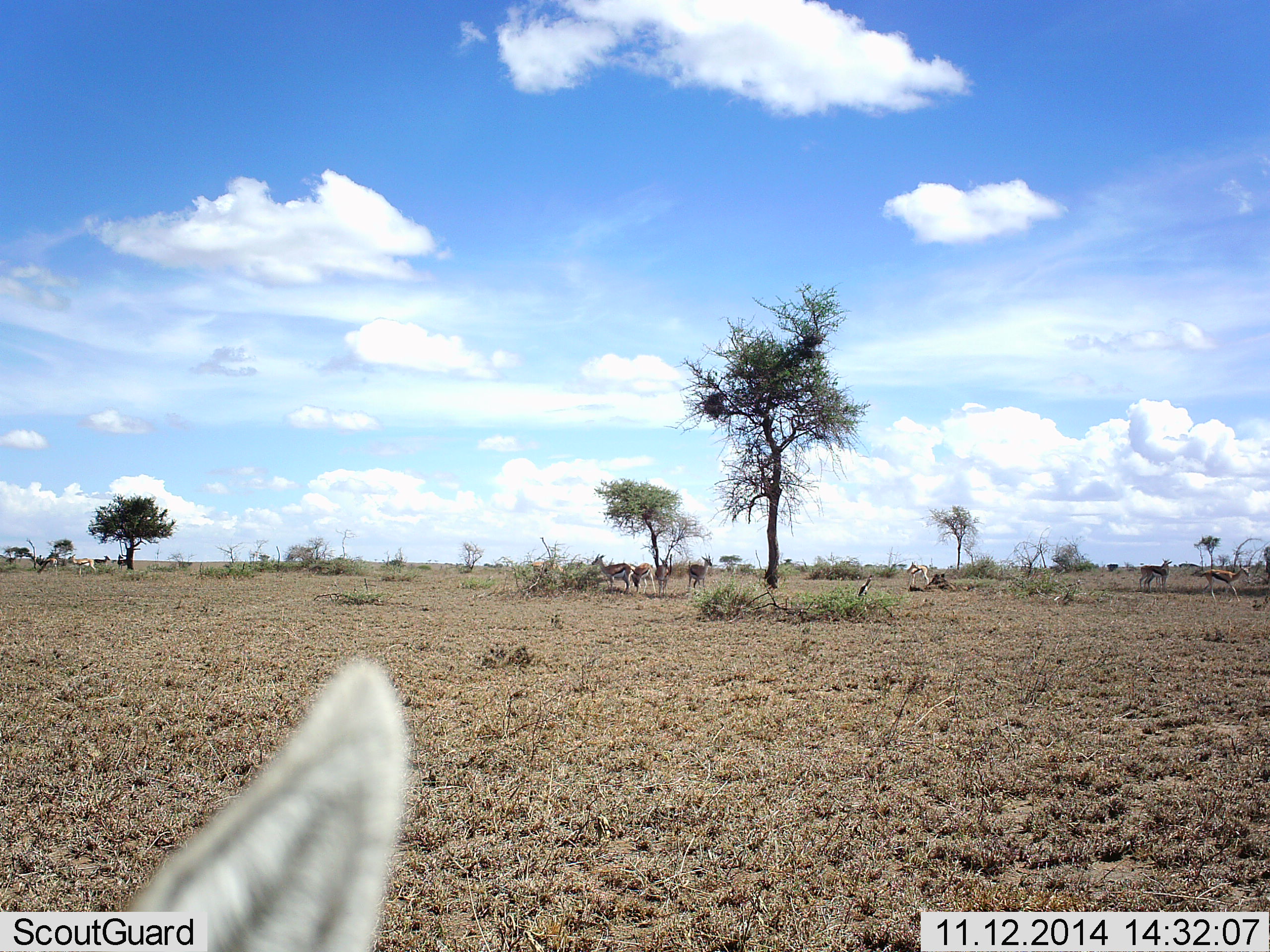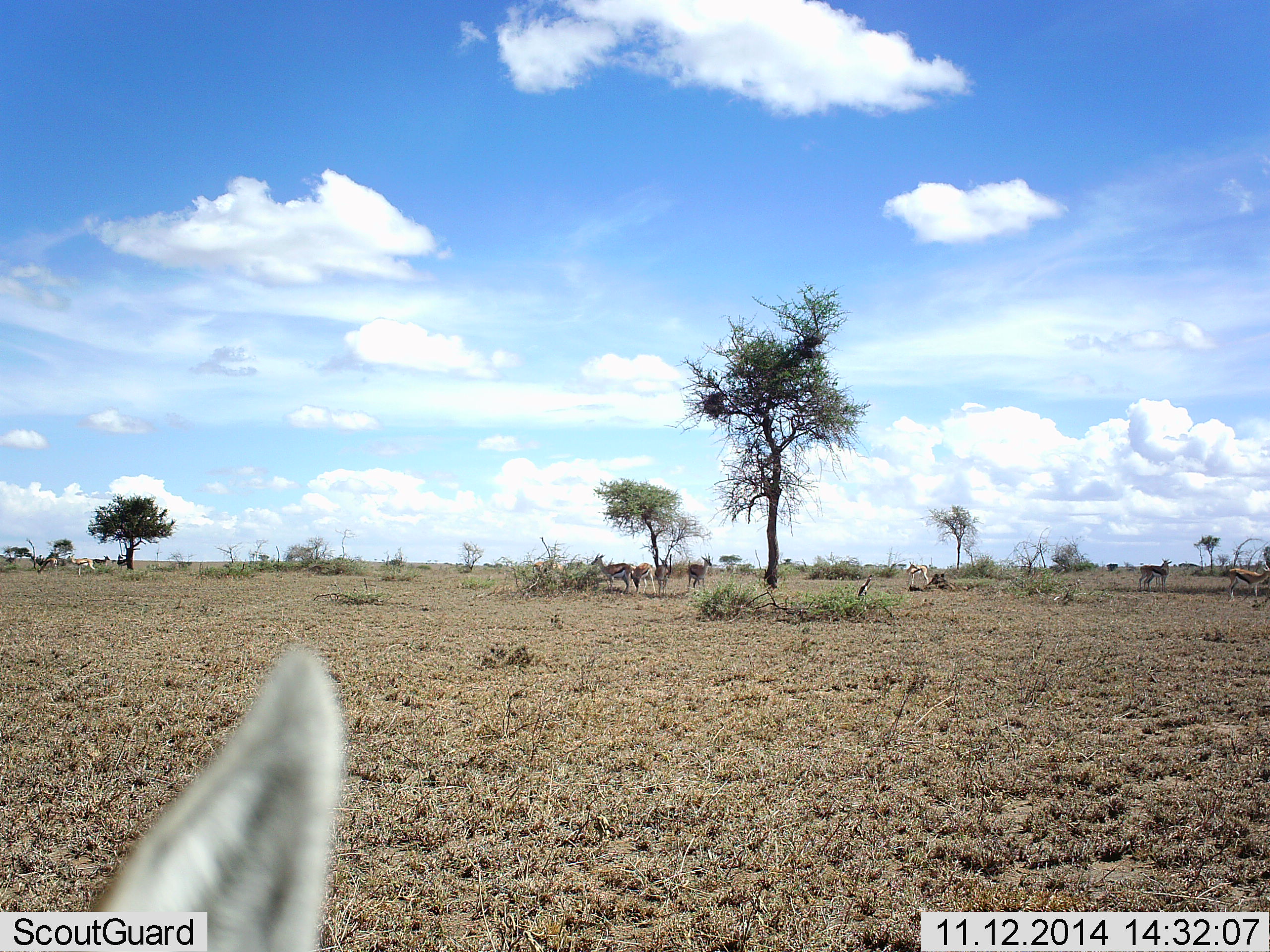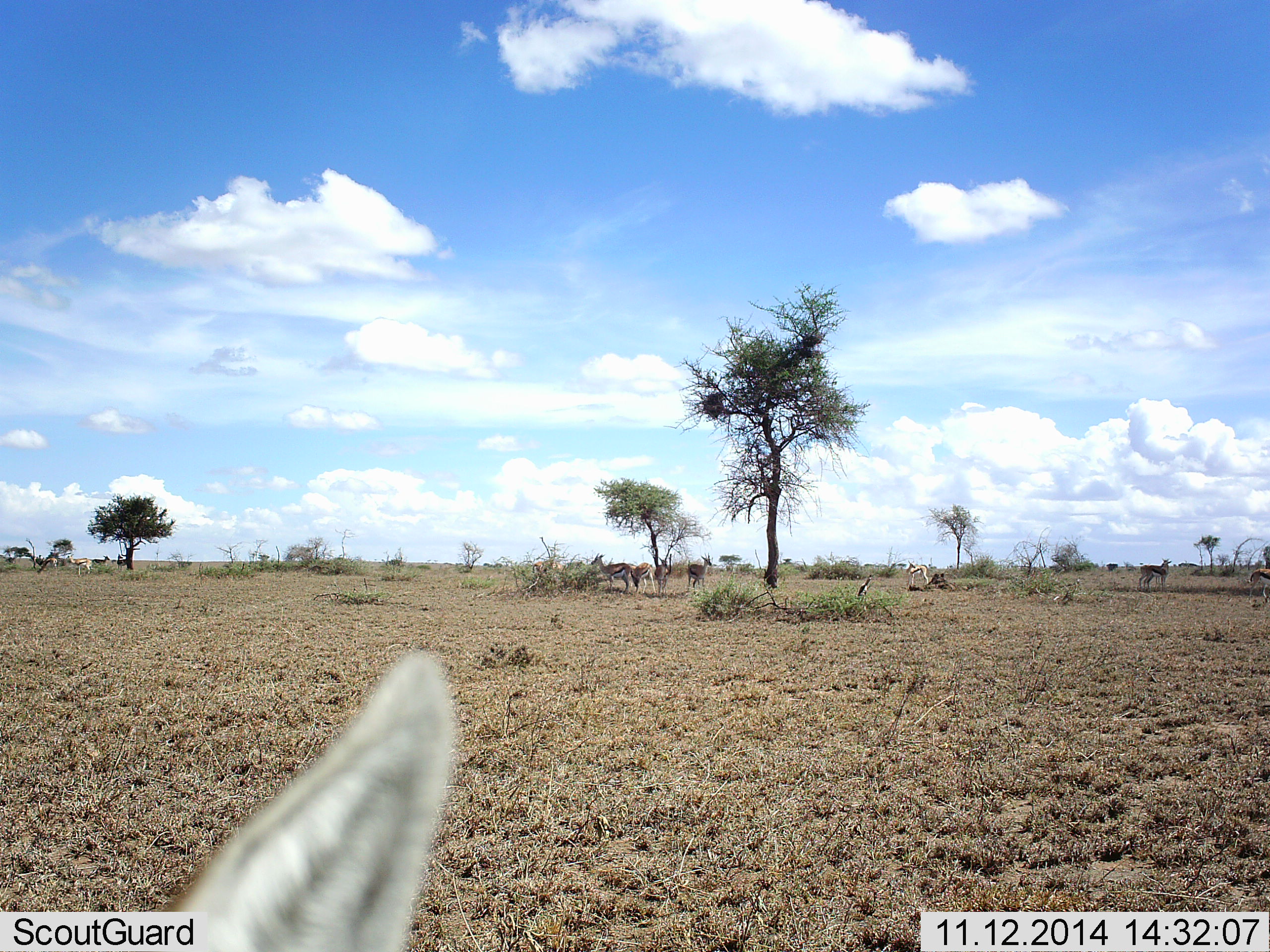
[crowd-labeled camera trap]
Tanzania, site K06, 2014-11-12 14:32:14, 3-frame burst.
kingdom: Animalia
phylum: Chordata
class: Mammalia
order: Artiodactyla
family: Bovidae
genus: Eudorcas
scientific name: Eudorcas thomsonii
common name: thomson's gazelle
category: gazellethomsons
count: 8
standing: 70%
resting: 40%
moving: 70%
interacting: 10%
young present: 0%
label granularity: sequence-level